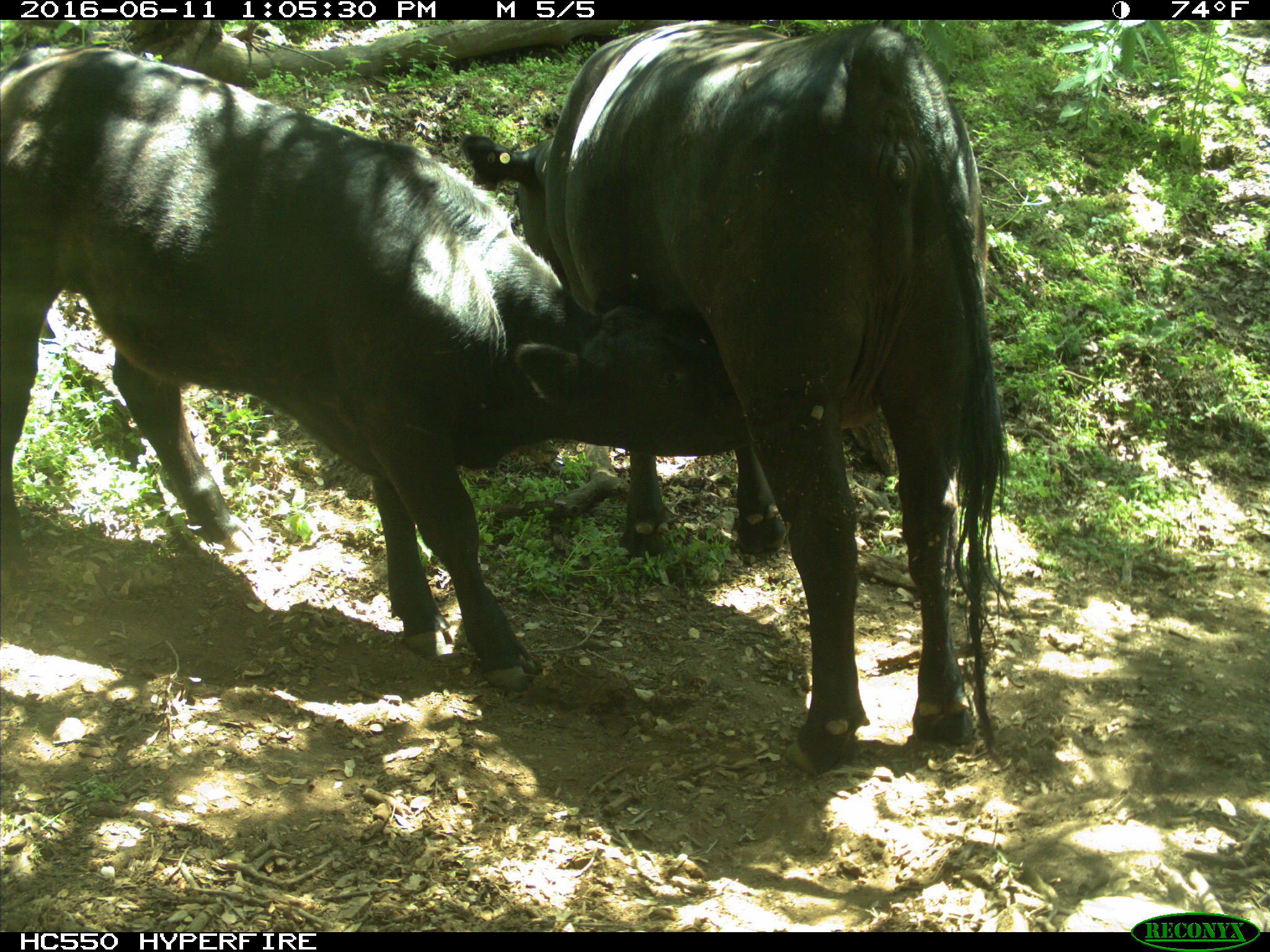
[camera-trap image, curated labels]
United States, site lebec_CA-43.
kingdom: Animalia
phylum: Chordata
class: Mammalia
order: Artiodactyla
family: Bovidae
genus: Bos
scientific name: Bos taurus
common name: domestic cow